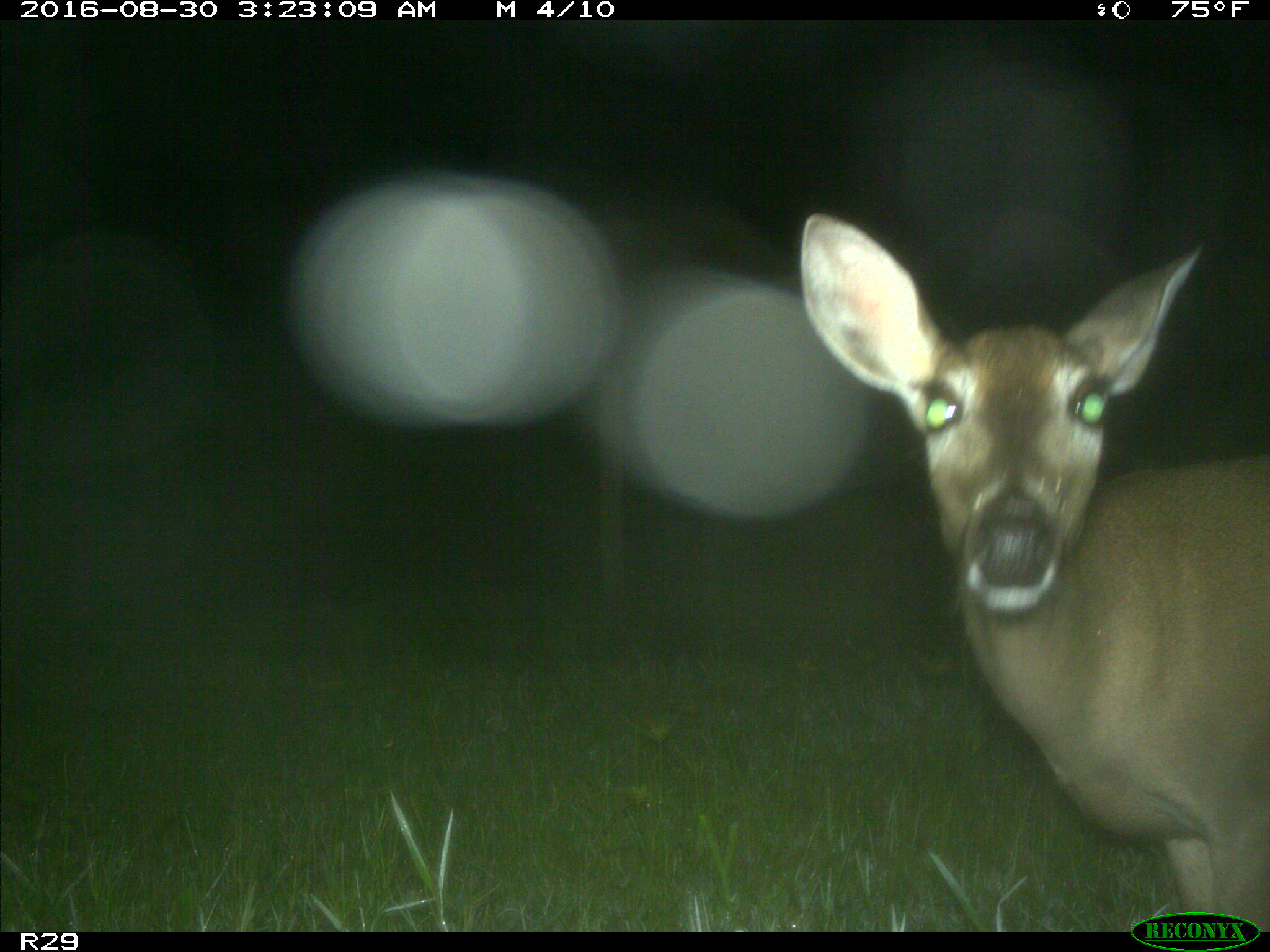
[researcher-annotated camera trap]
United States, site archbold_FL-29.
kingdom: Animalia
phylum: Chordata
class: Mammalia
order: Artiodactyla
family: Cervidae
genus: Odocoileus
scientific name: Odocoileus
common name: deer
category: unidentified deer